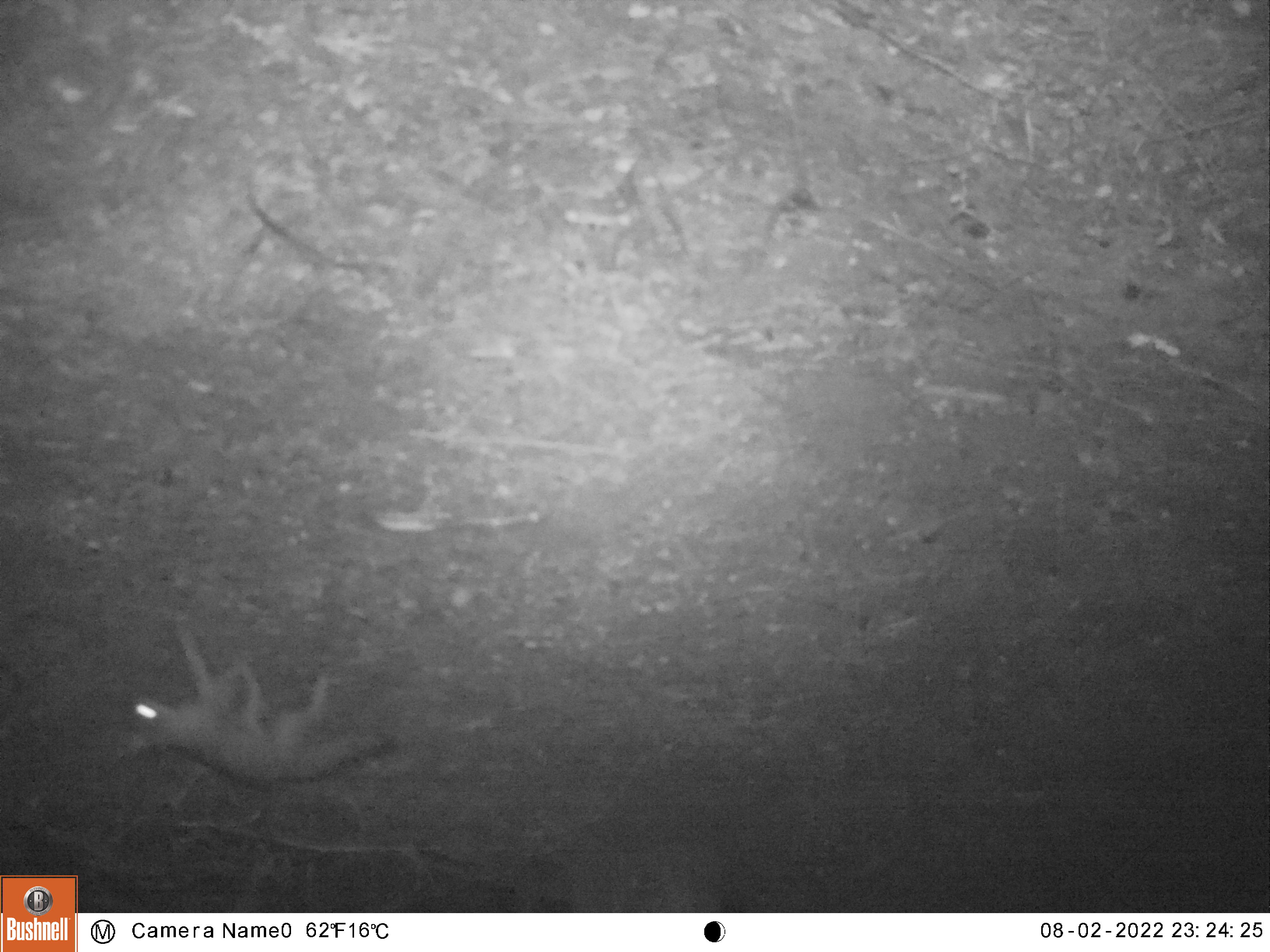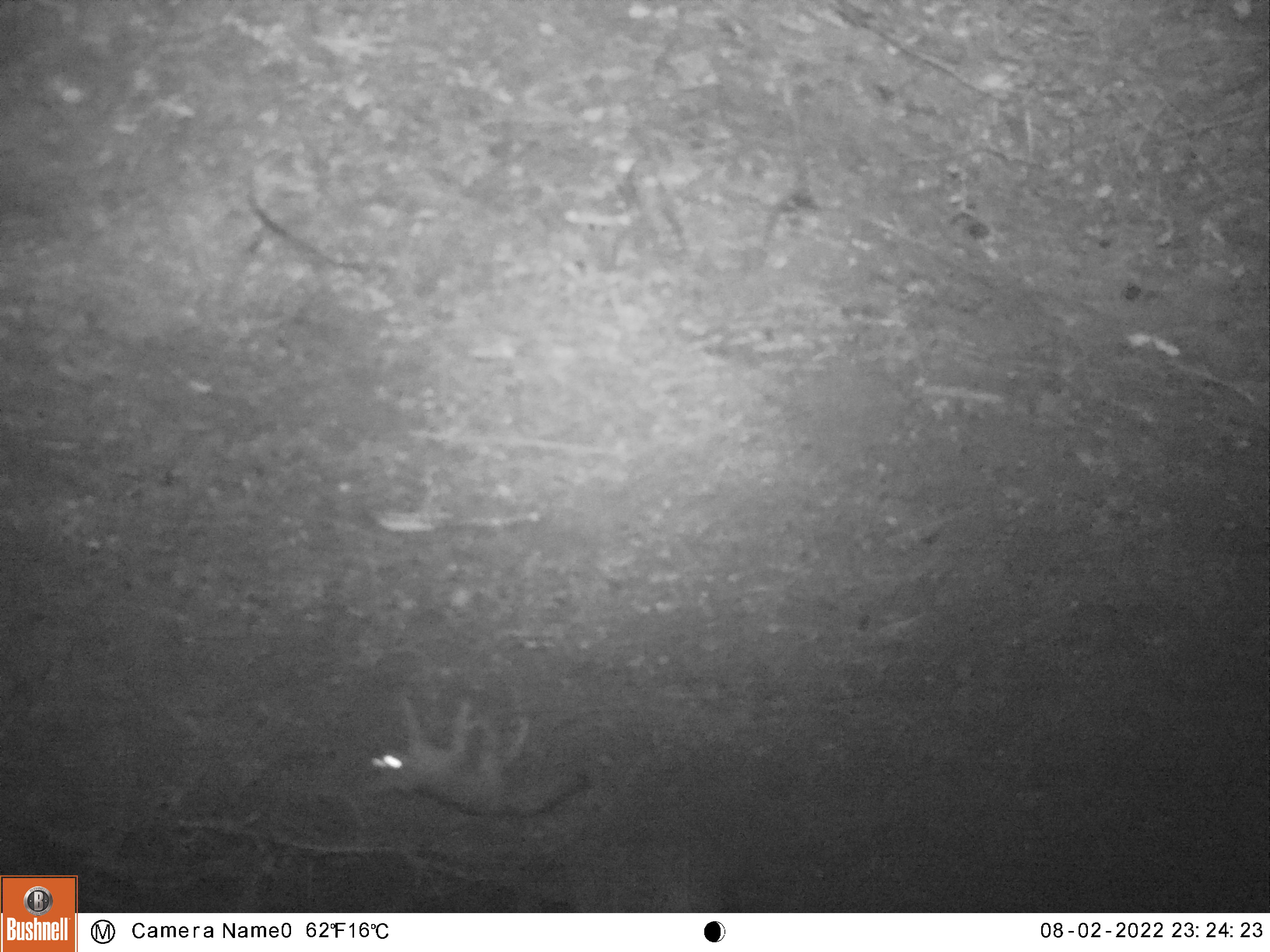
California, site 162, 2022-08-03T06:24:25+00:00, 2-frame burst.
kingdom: Animalia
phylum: Chordata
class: Mammalia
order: Carnivora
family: Canidae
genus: Urocyon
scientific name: Urocyon cinereoargenteus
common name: gray fox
Gray fox (Urocyon cinereoargenteus).